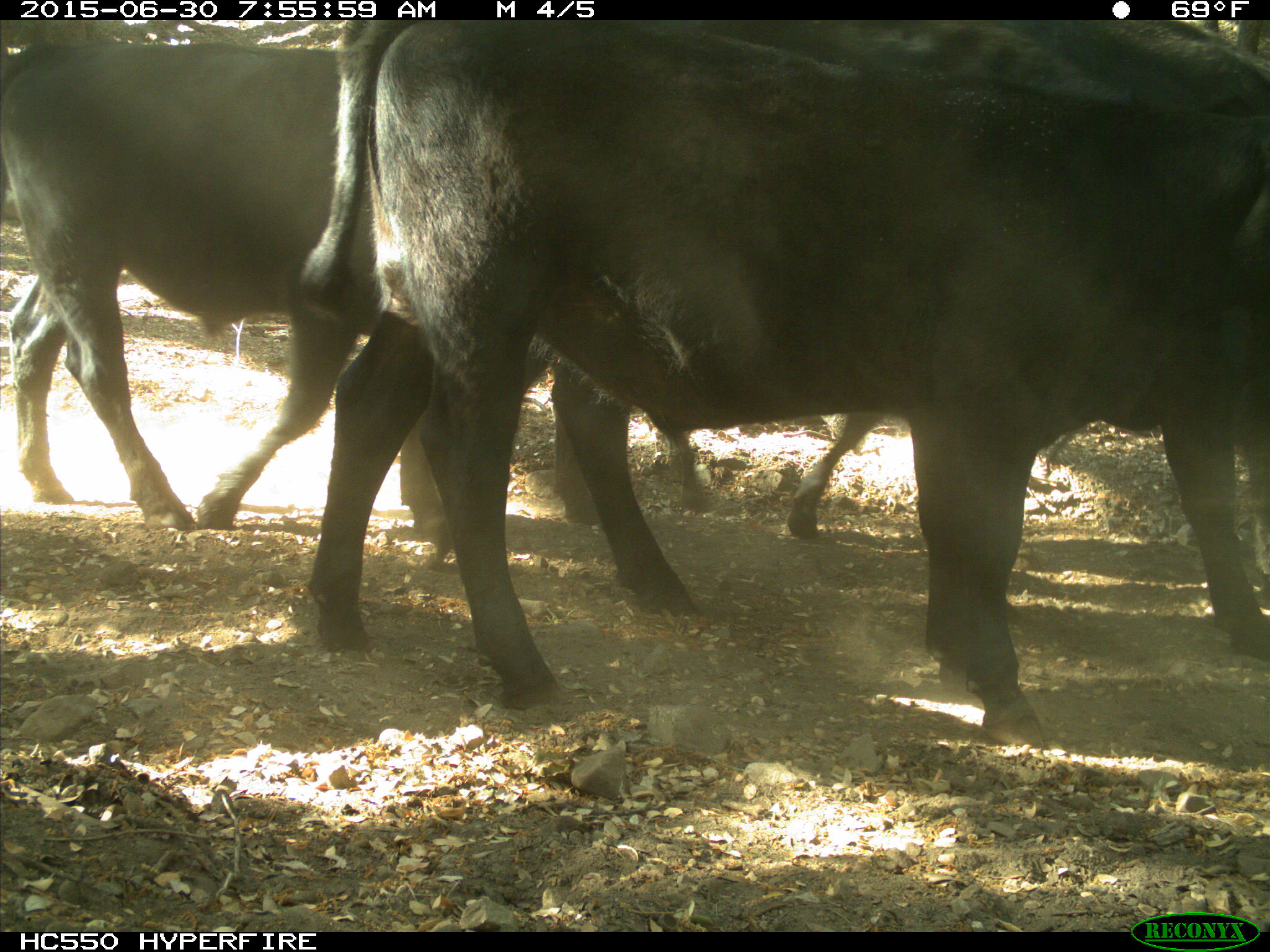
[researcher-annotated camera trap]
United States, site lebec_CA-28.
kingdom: Animalia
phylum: Chordata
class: Mammalia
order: Artiodactyla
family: Bovidae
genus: Bos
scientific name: Bos taurus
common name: domestic cow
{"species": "Bos taurus (domestic cow)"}